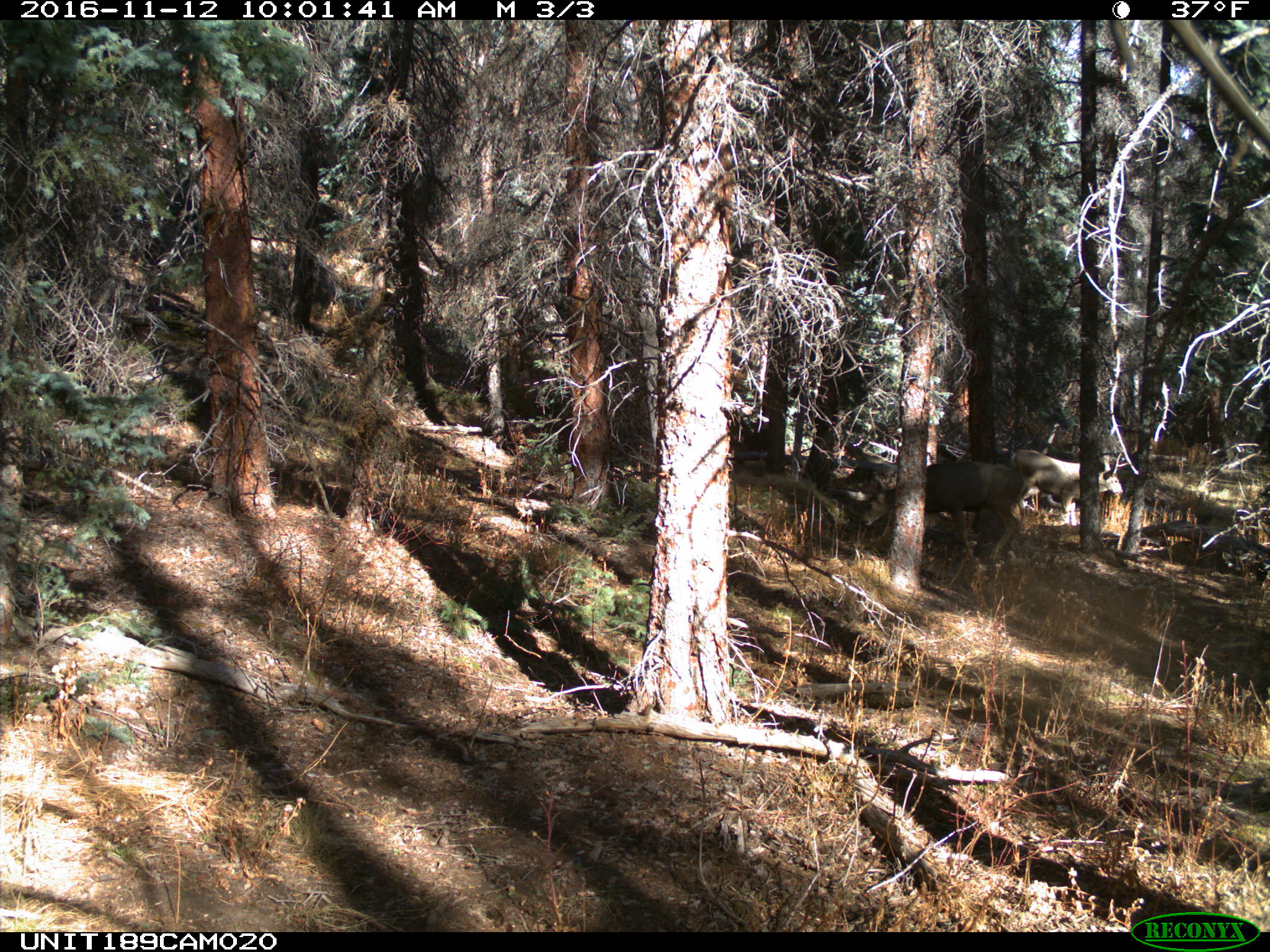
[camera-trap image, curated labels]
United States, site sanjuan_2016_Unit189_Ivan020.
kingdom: Animalia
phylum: Chordata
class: Mammalia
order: Artiodactyla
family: Cervidae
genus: Odocoileus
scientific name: Odocoileus hemionus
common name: mule deer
Odocoileus hemionus (mule deer).